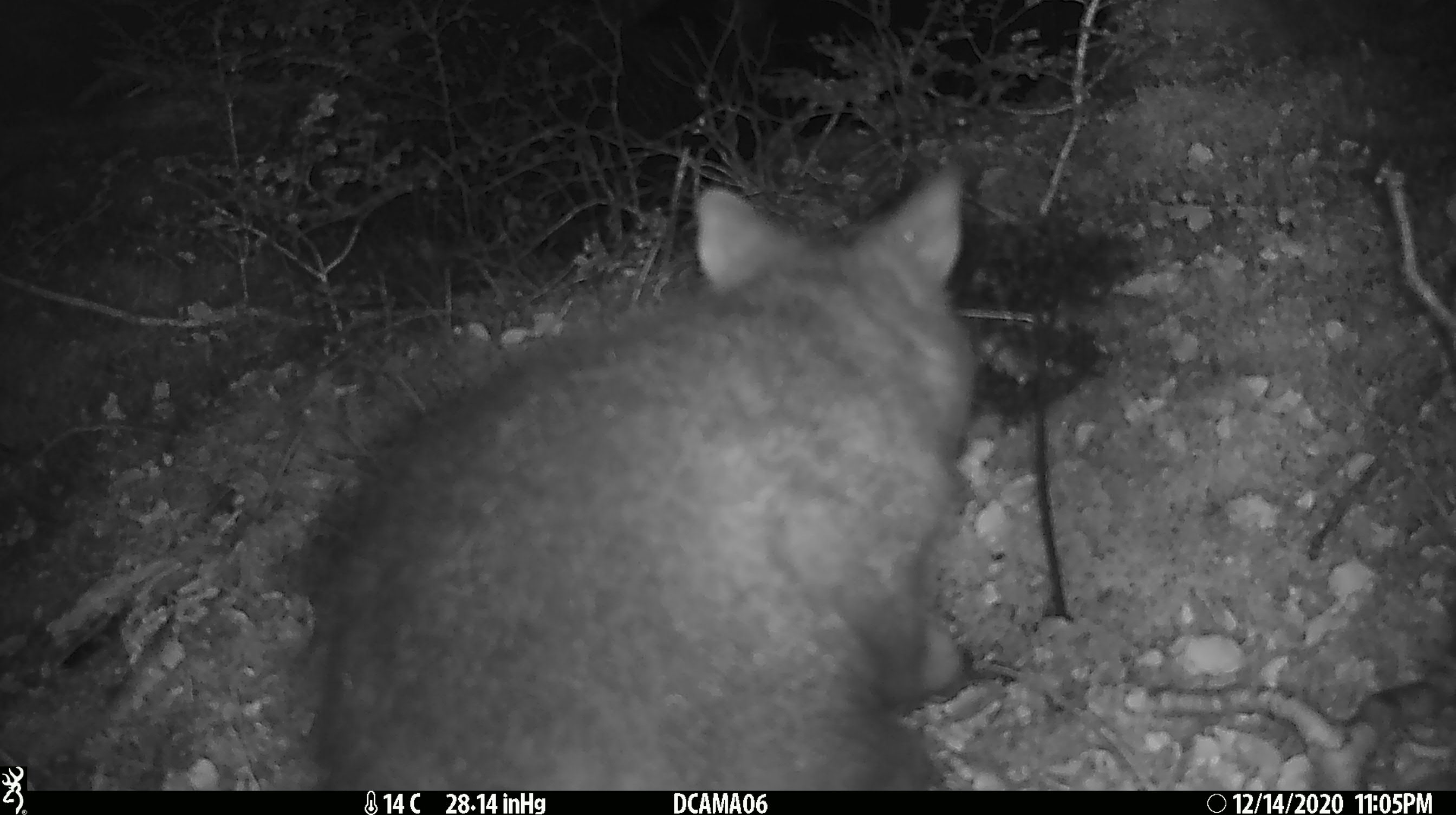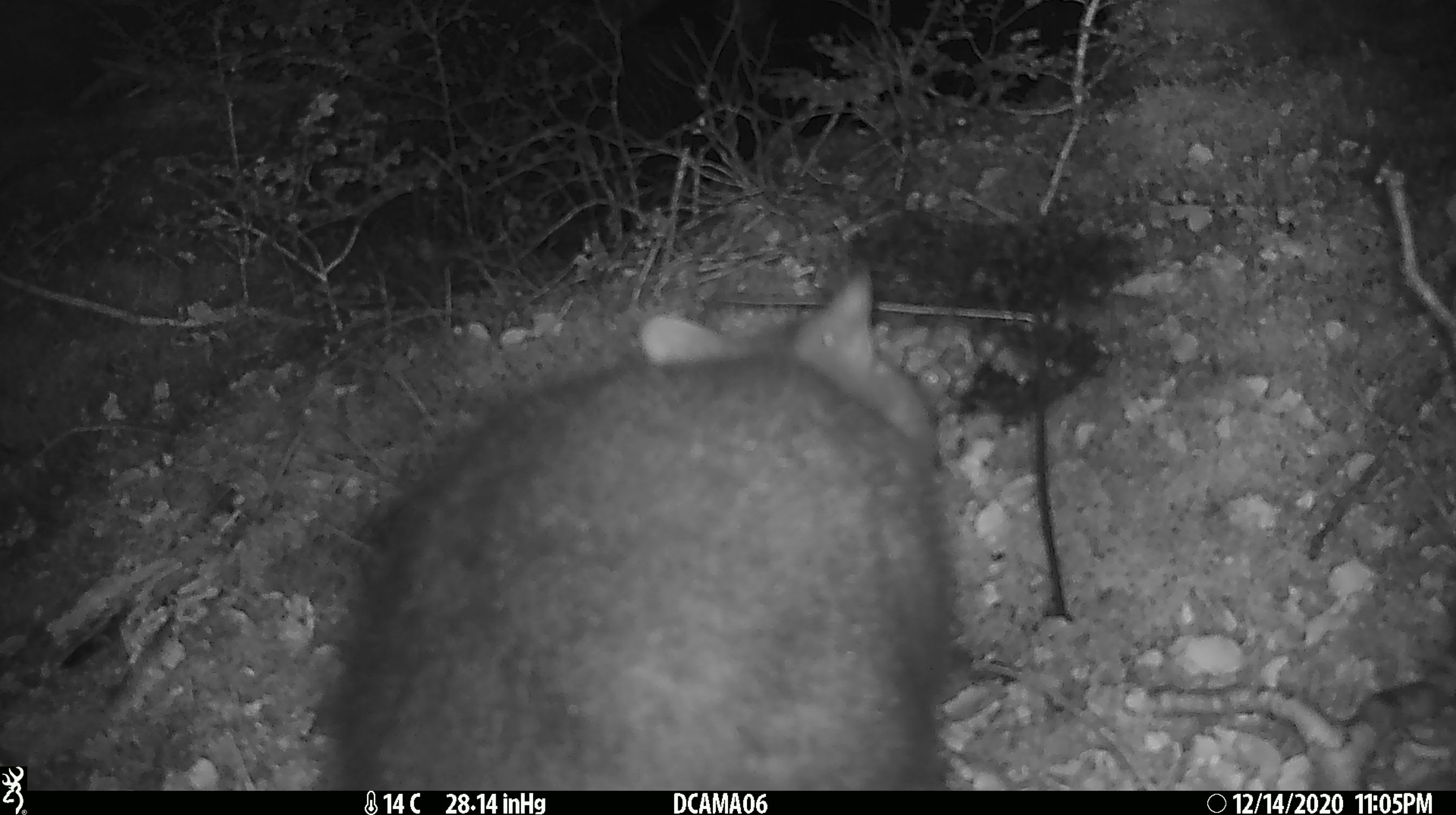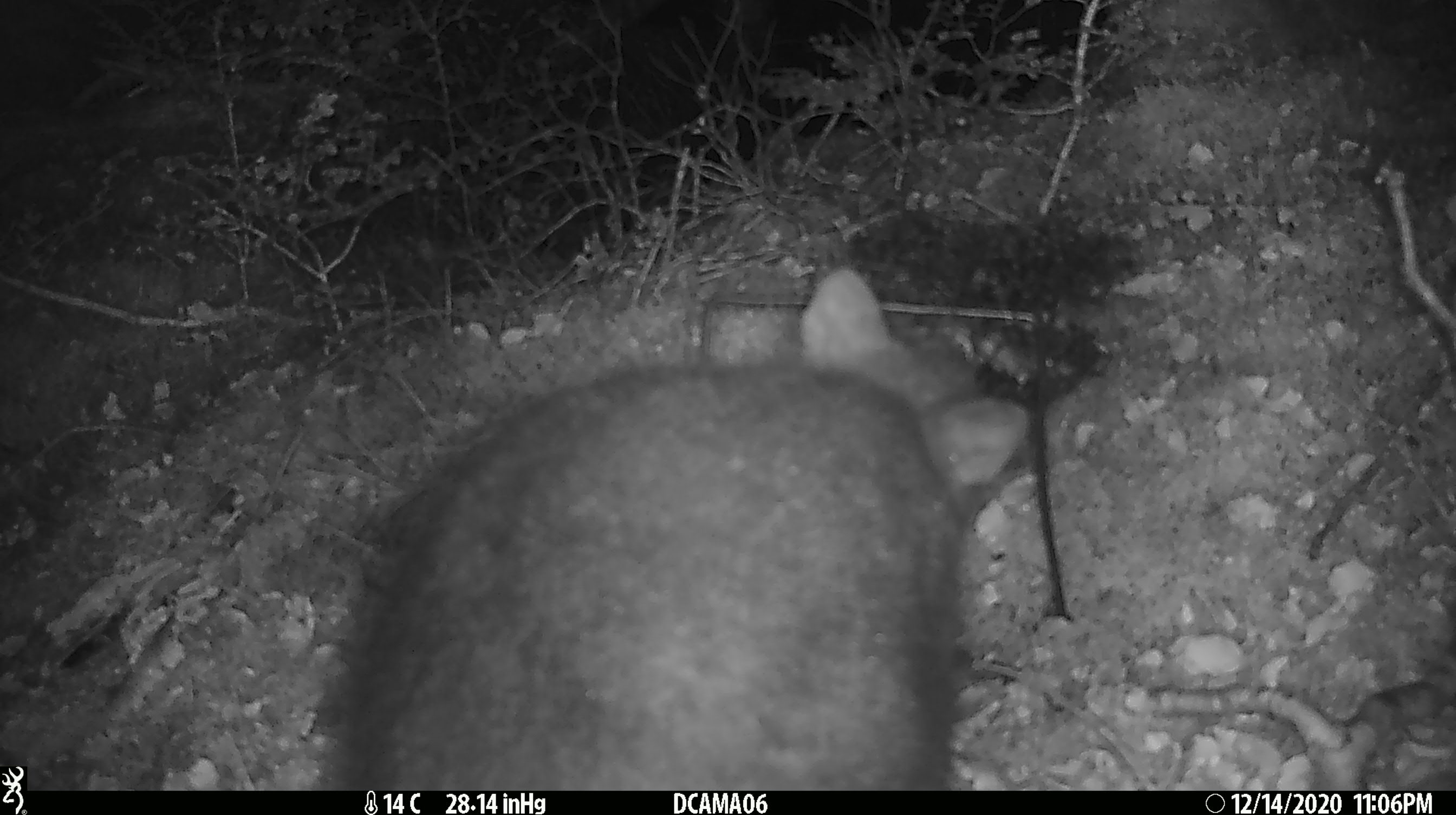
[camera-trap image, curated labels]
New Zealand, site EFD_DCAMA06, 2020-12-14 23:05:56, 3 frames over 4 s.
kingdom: Animalia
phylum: Chordata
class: Mammalia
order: Diprotodontia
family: Phalangeridae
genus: Trichosurus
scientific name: Trichosurus vulpecula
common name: common brushtail possum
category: possum